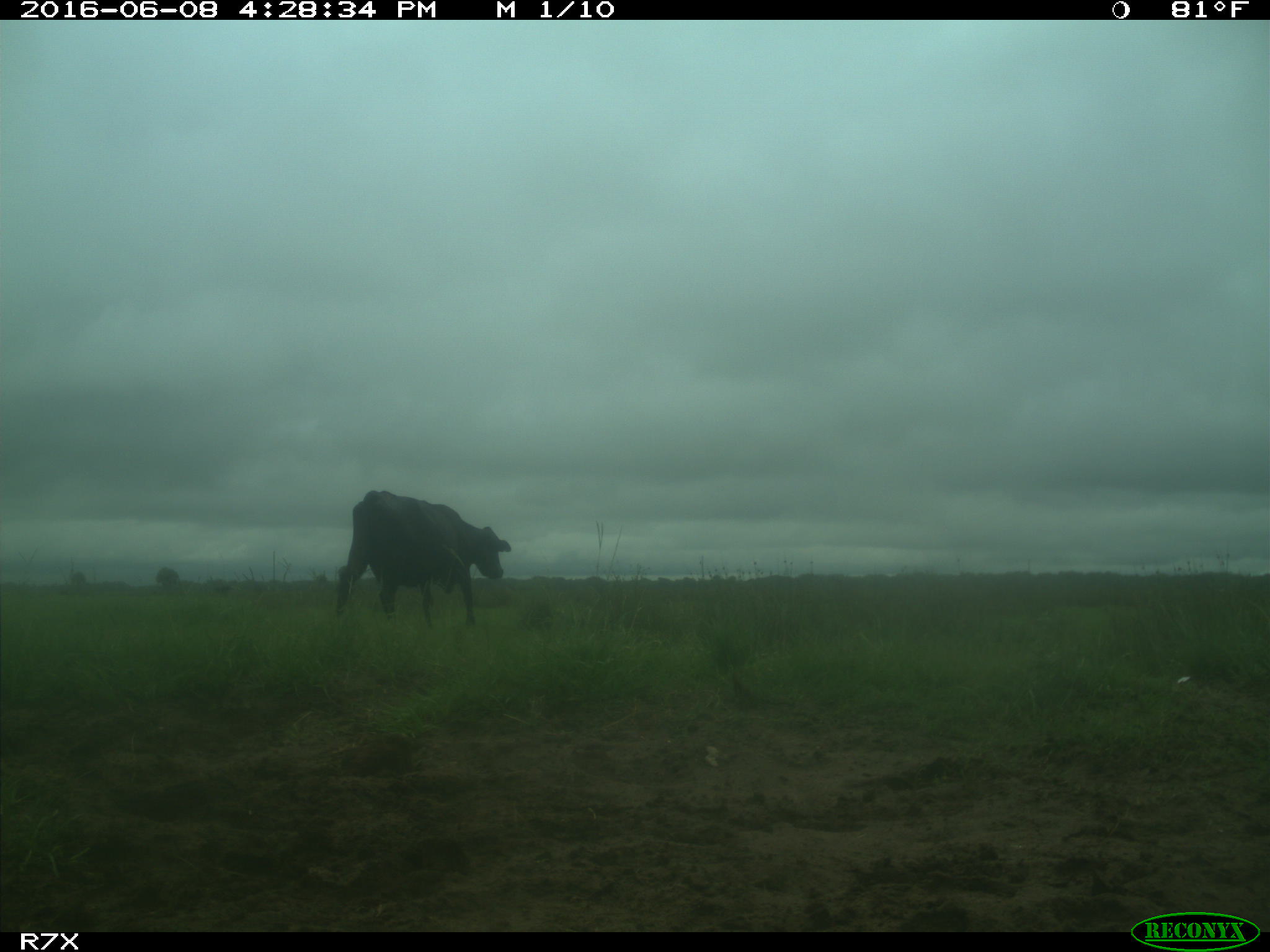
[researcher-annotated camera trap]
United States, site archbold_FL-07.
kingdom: Animalia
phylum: Chordata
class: Mammalia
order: Artiodactyla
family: Bovidae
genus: Bos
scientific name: Bos taurus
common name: domestic cow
Bos taurus (domestic cow).